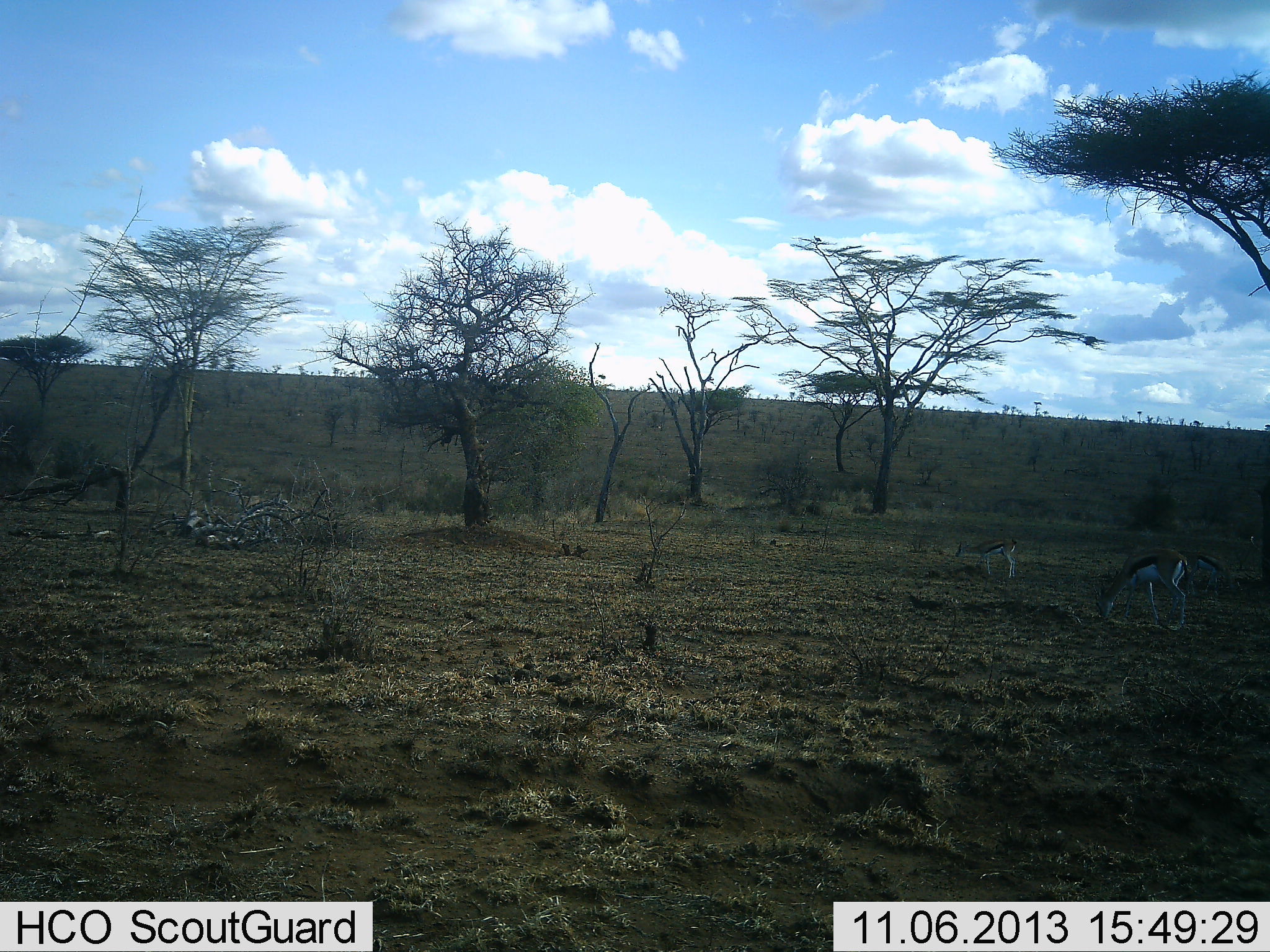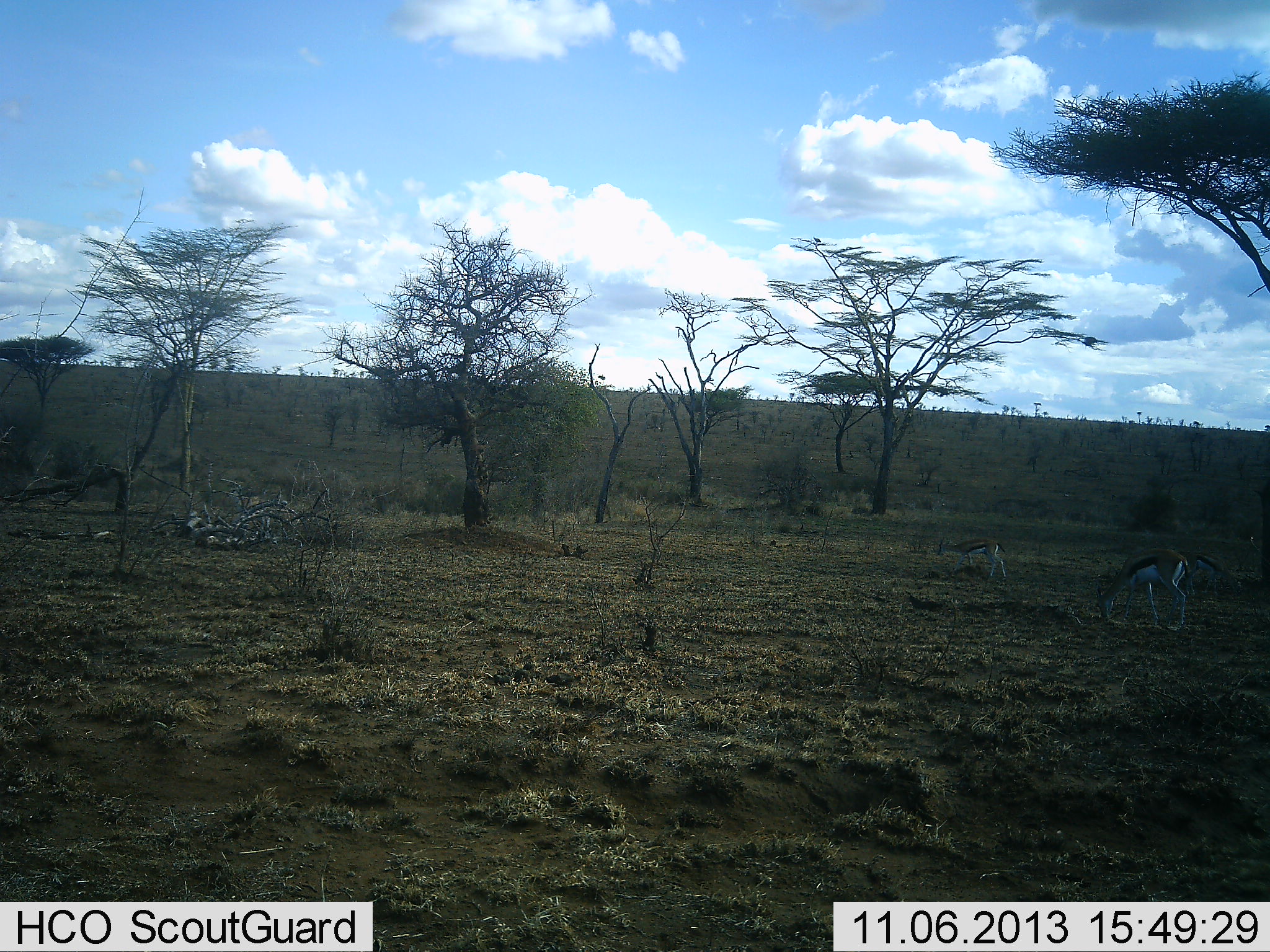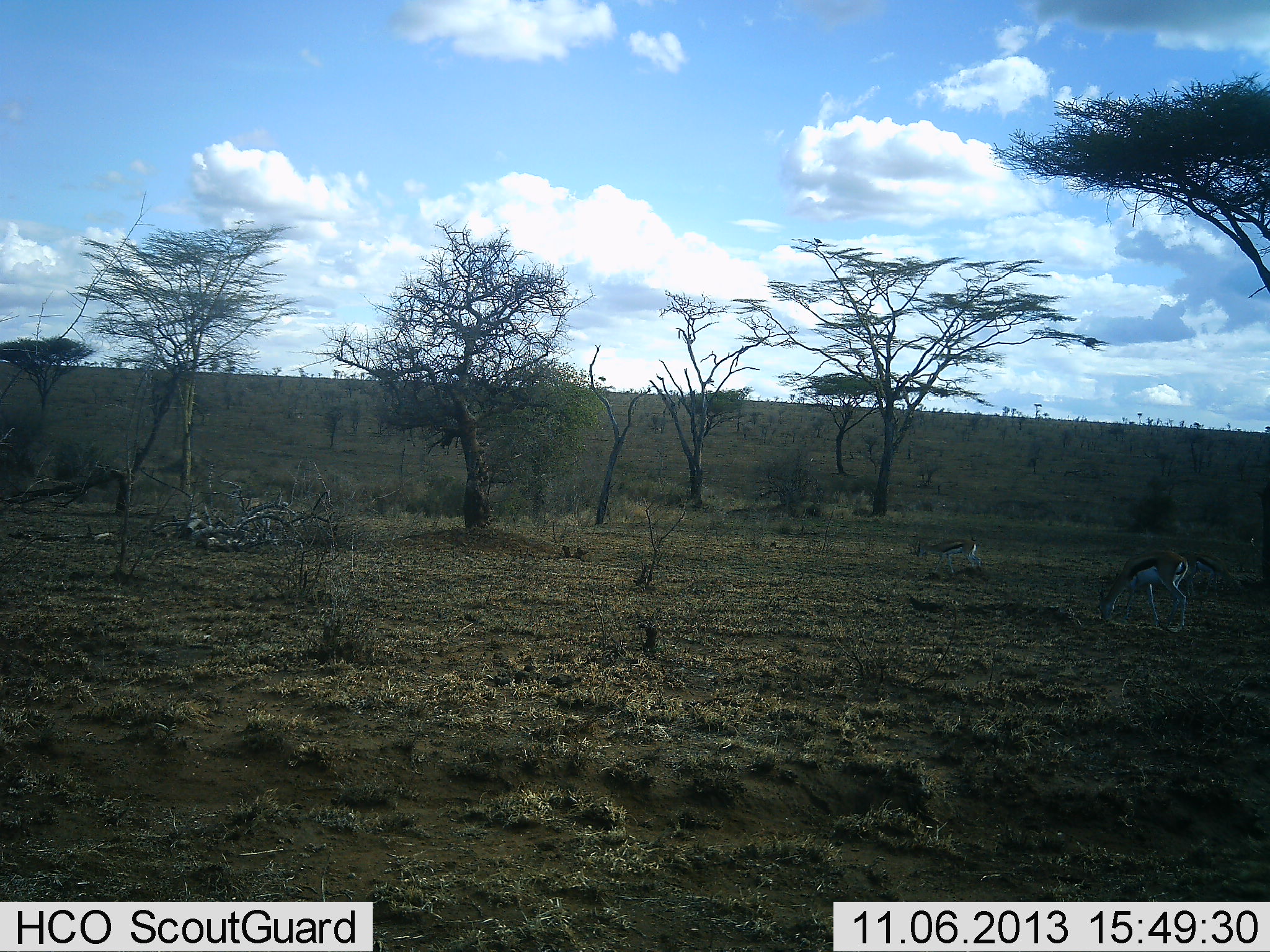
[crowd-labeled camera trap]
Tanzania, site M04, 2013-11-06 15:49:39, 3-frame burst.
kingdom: Animalia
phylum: Chordata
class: Mammalia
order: Artiodactyla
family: Bovidae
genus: Eudorcas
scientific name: Eudorcas thomsonii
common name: thomson's gazelle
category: gazellethomsons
Gazellethomsons (thomson's gazelle) (Eudorcas thomsonii), count 2. Behavior (volunteer vote fractions): standing 43%, resting 0%, moving 52%, interacting 0%. Young present (vote fraction): 0%. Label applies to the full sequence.